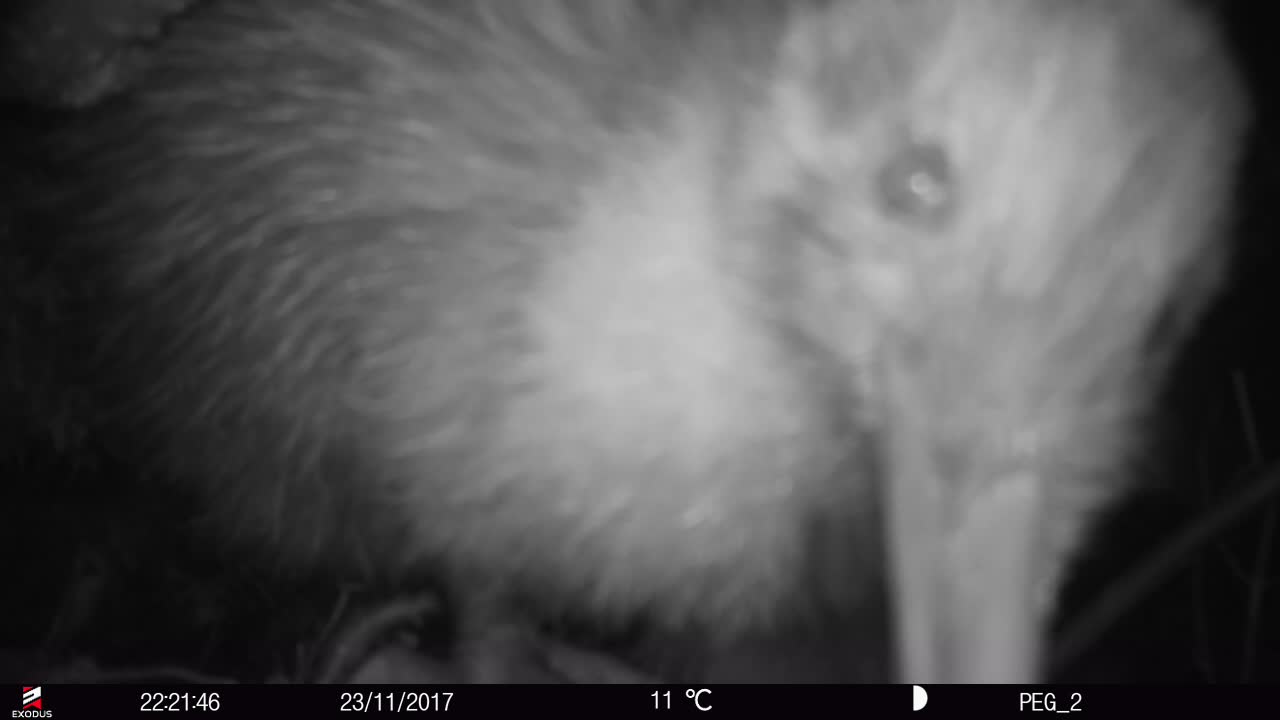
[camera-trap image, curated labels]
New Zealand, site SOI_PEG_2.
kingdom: Animalia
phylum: Chordata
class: Aves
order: Apterygiformes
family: Apterygidae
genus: Apteryx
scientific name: Apteryx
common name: kiwi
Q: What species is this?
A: Kiwi (Apteryx).